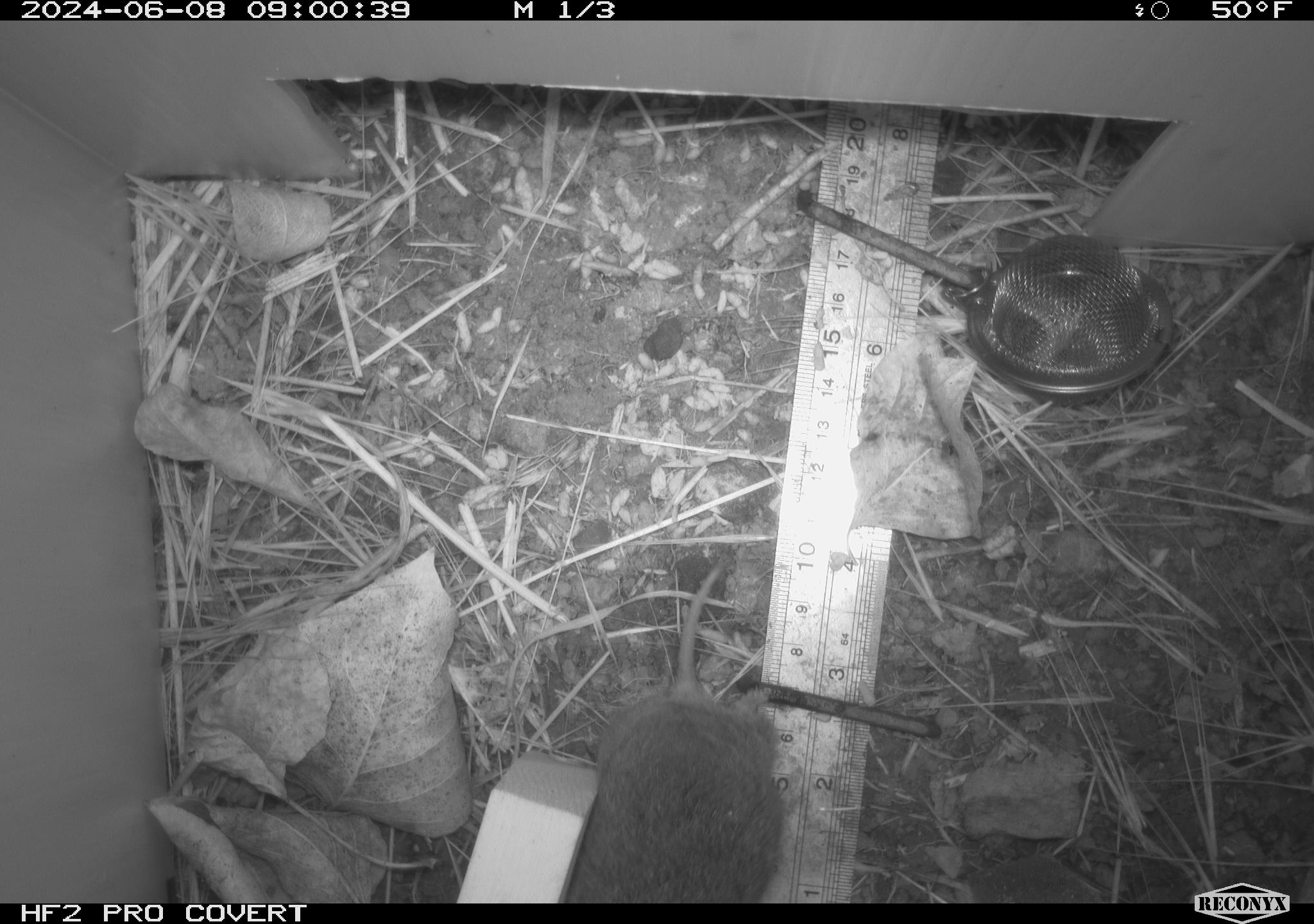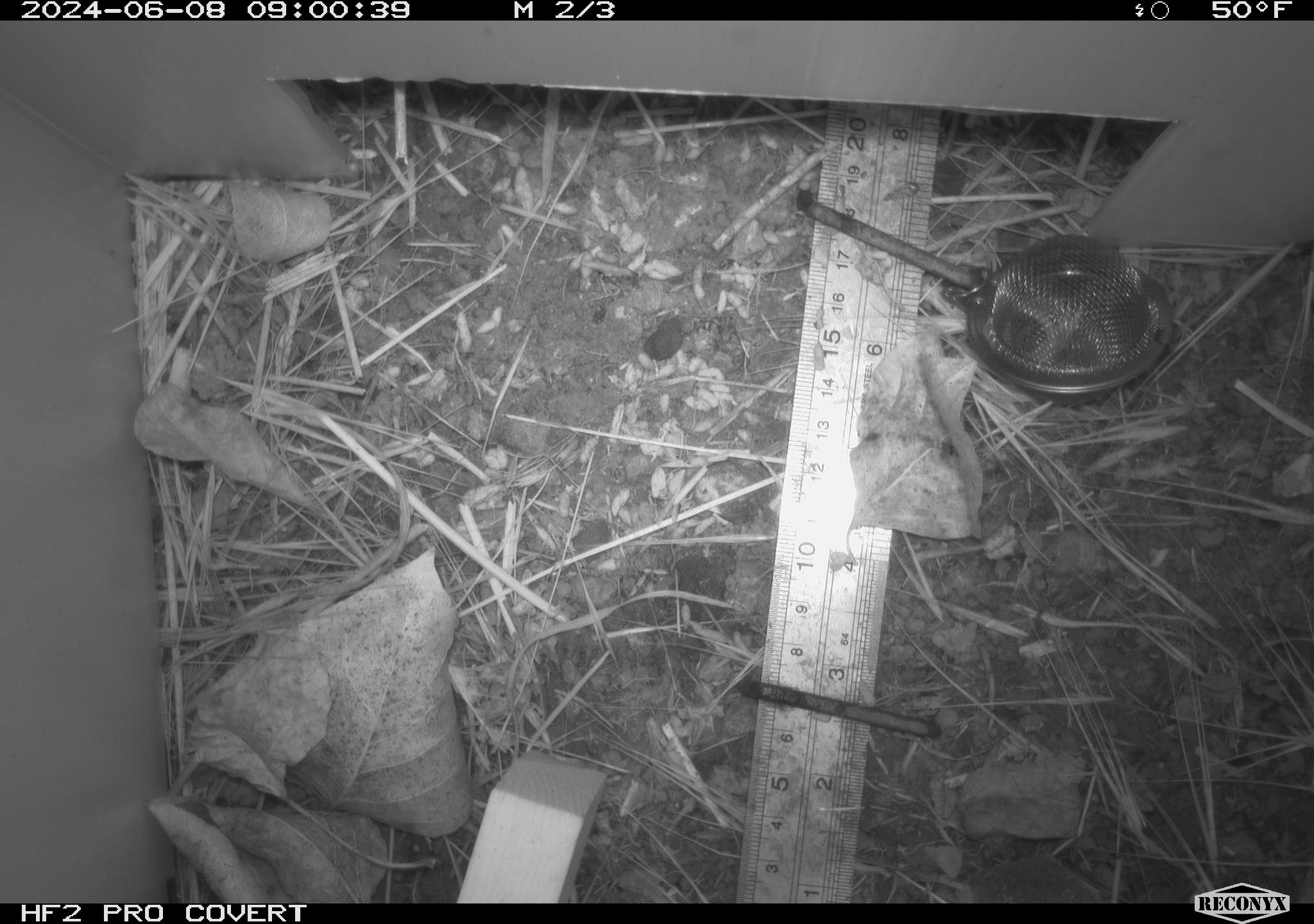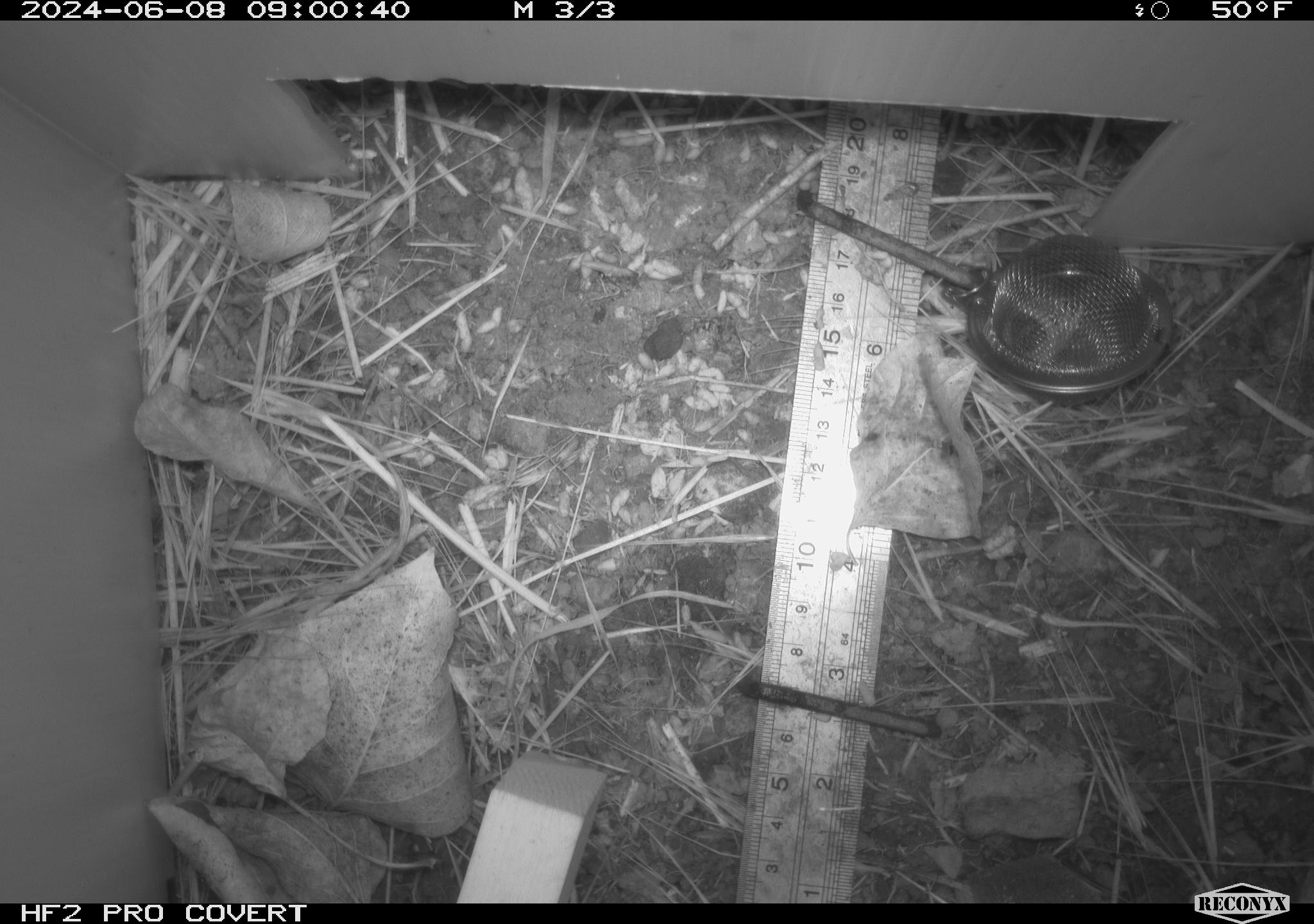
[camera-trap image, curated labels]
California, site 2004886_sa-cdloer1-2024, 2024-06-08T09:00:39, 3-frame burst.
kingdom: Animalia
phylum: Chordata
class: Mammalia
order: Rodentia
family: Cricetidae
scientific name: Arvicolinae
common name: voles, lemmings, and muskrats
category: arvicolinae subfamily